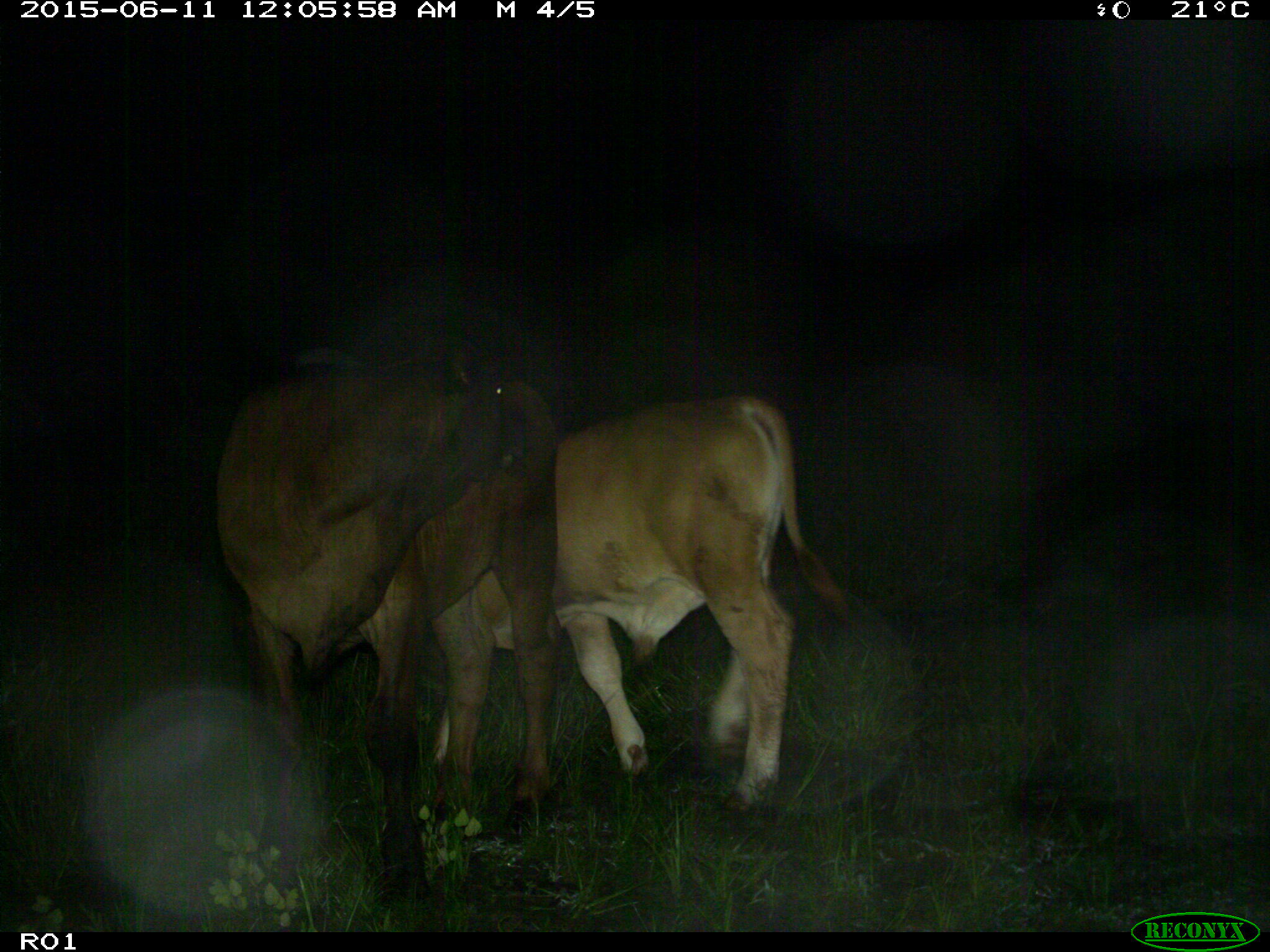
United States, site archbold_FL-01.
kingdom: Animalia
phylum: Chordata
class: Mammalia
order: Artiodactyla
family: Bovidae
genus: Bos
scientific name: Bos taurus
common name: domestic cow